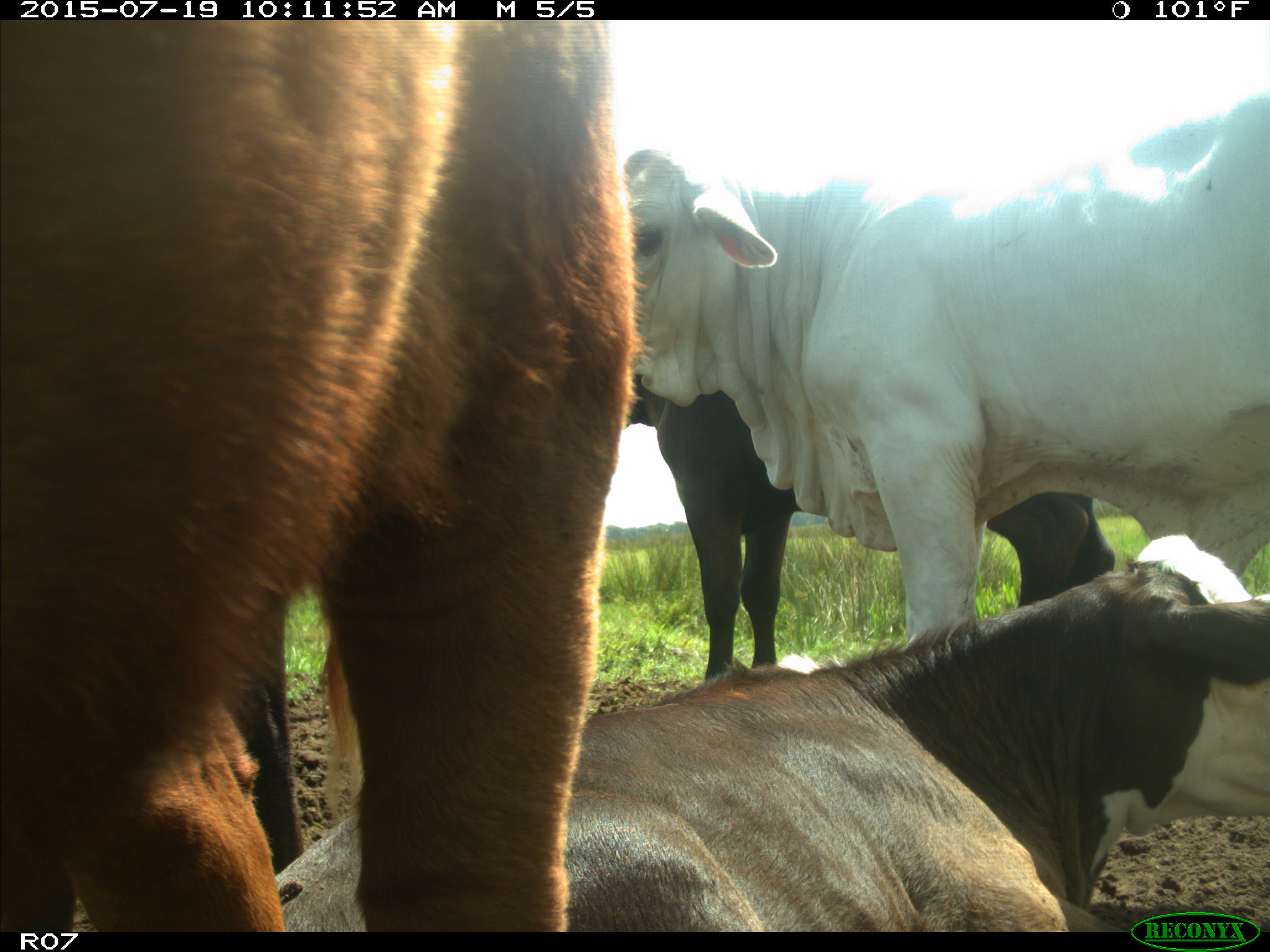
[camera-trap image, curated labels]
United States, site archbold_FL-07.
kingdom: Animalia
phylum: Chordata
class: Mammalia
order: Artiodactyla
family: Bovidae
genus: Bos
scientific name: Bos taurus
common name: domestic cow